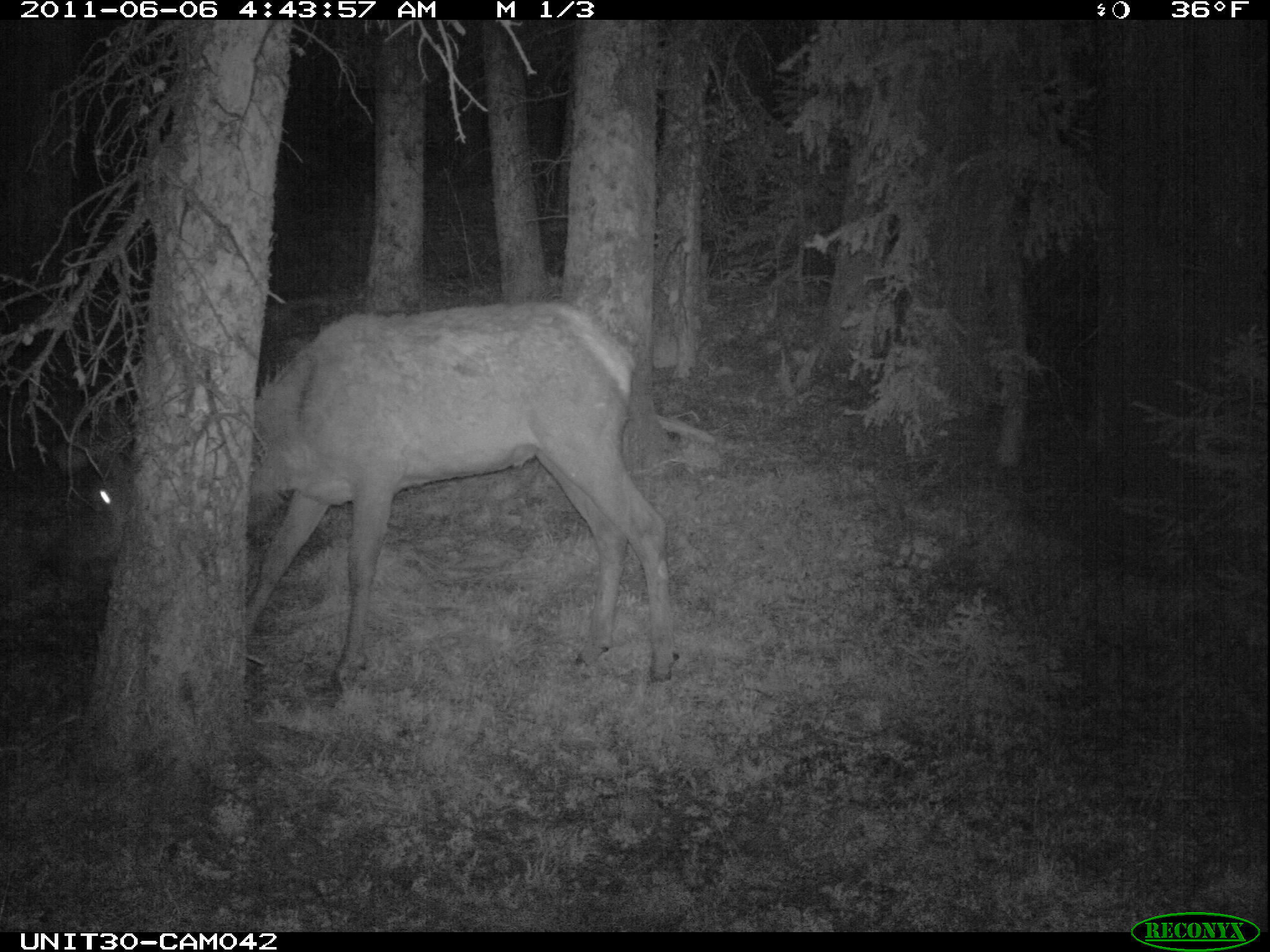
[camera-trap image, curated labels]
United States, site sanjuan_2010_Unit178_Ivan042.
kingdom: Animalia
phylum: Chordata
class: Mammalia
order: Artiodactyla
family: Cervidae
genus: Cervus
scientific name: Cervus elaphus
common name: red deer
Cervus elaphus (red deer).